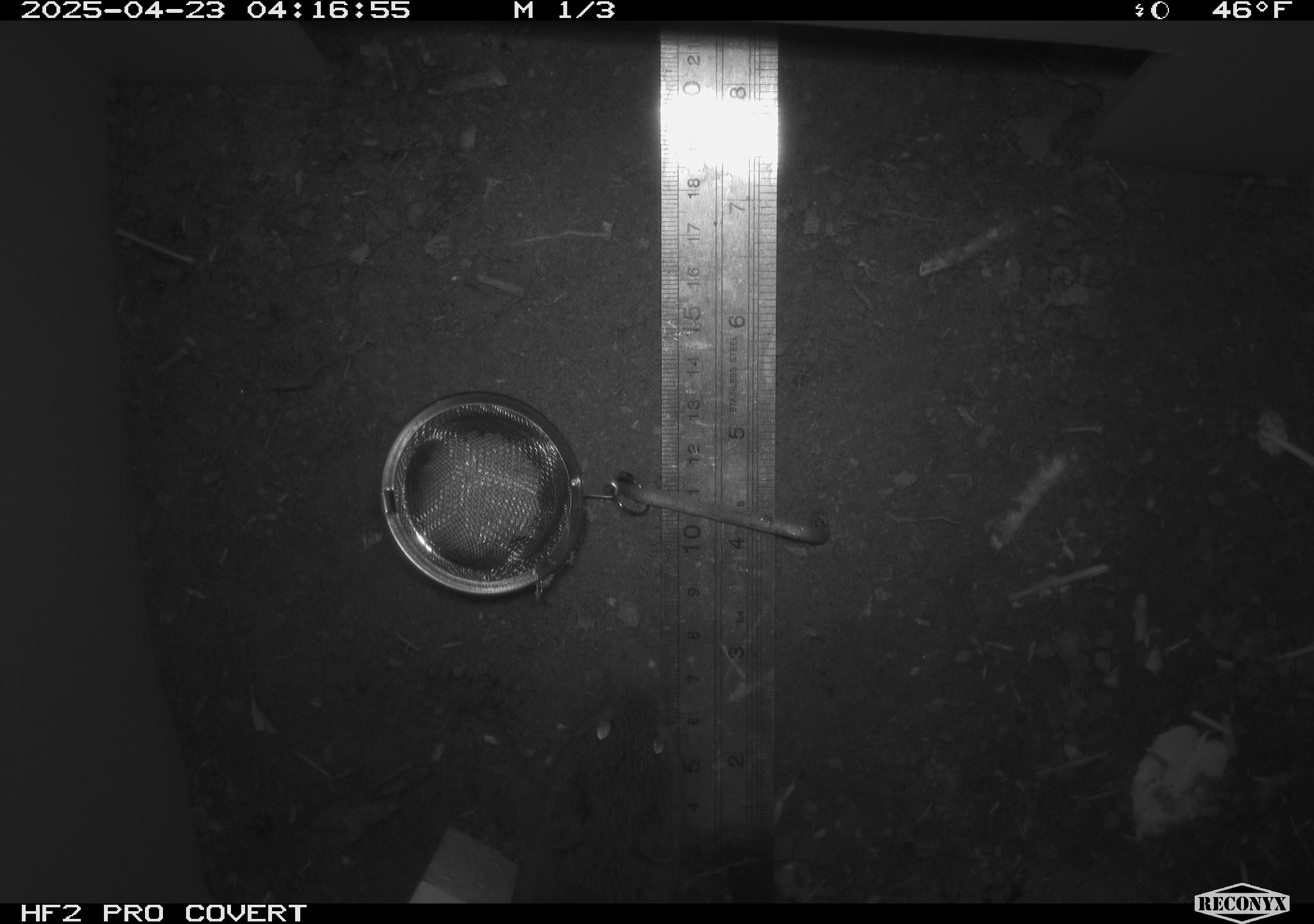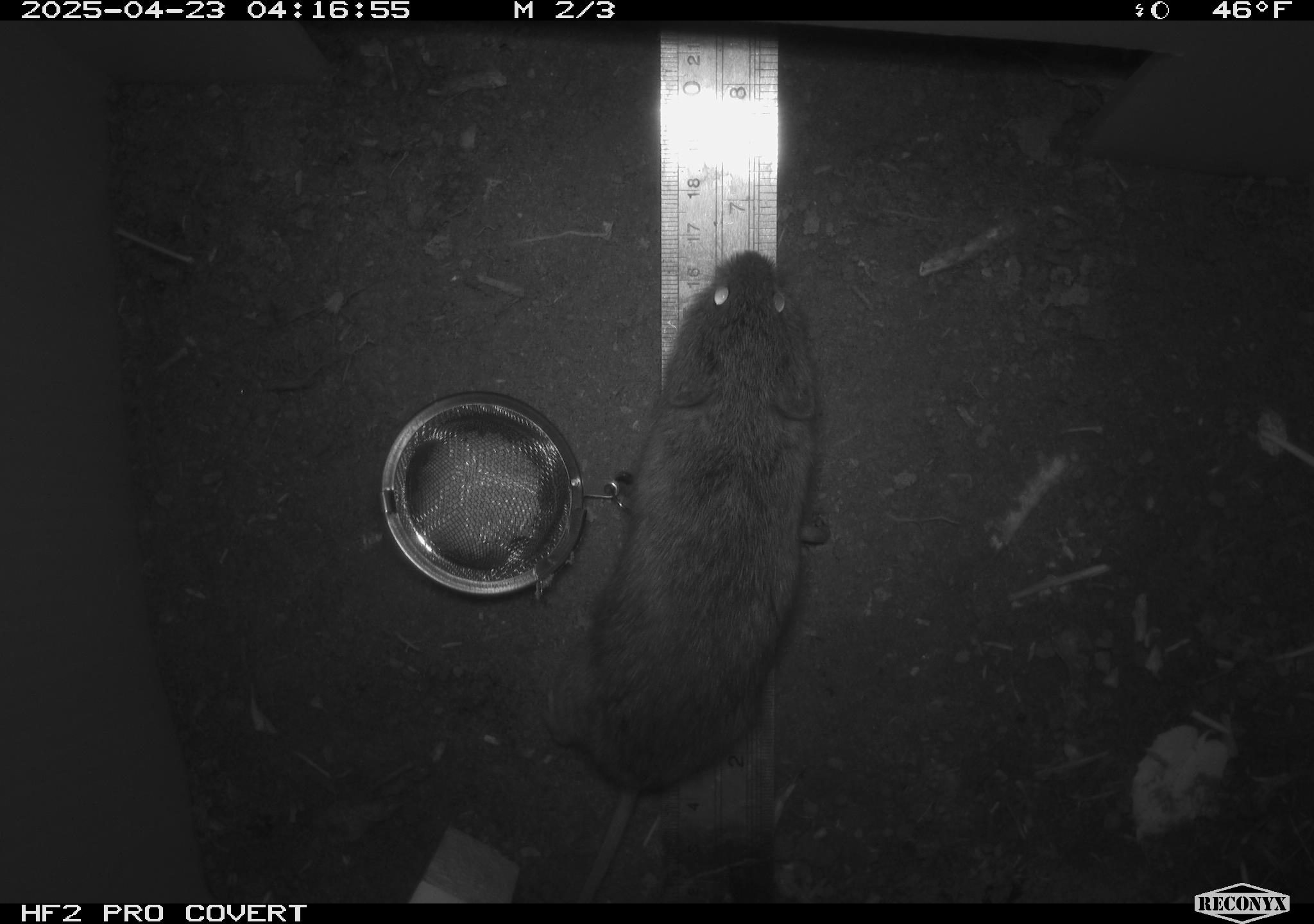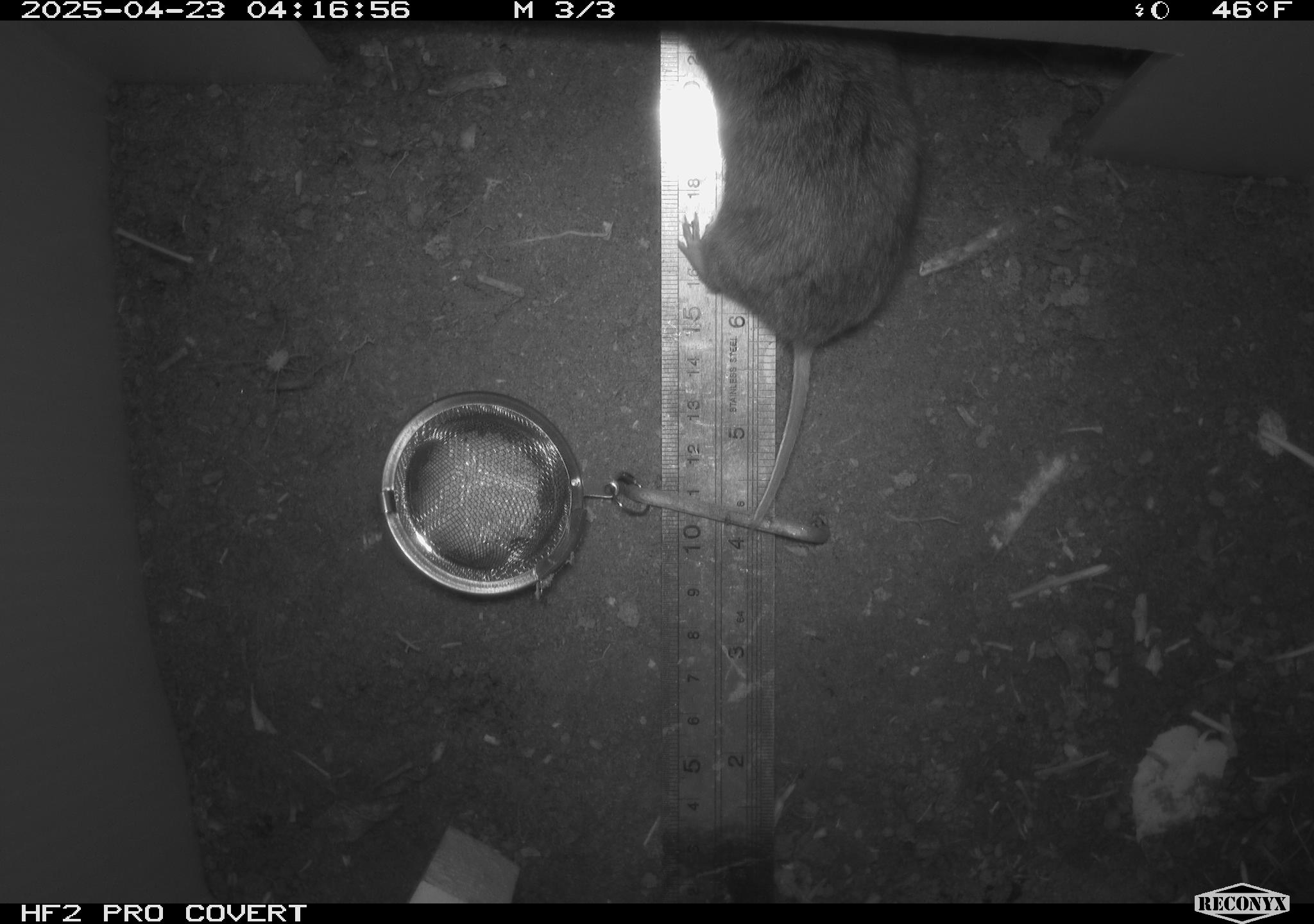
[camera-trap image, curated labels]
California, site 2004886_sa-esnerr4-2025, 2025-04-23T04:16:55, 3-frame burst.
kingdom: Animalia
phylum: Chordata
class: Mammalia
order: Rodentia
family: Cricetidae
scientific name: Arvicolinae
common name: voles, lemmings, and muskrats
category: arvicolinae subfamily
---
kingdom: Animalia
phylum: Chordata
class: Mammalia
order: Rodentia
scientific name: Rodentia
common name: rodent